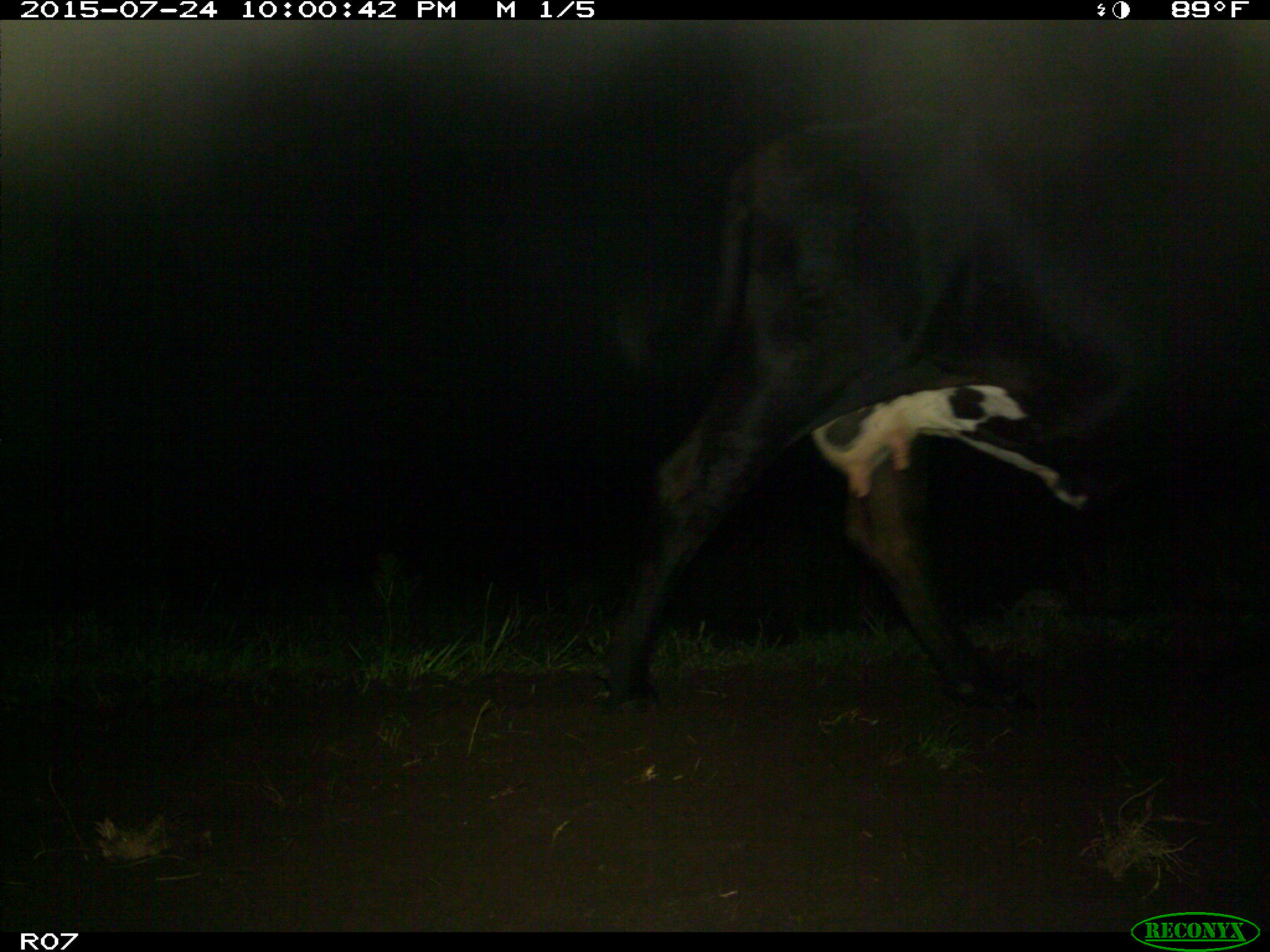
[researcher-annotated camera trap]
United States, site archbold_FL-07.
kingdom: Animalia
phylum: Chordata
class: Mammalia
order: Artiodactyla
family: Bovidae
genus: Bos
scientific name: Bos taurus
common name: domestic cow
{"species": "Bos taurus (domestic cow)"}